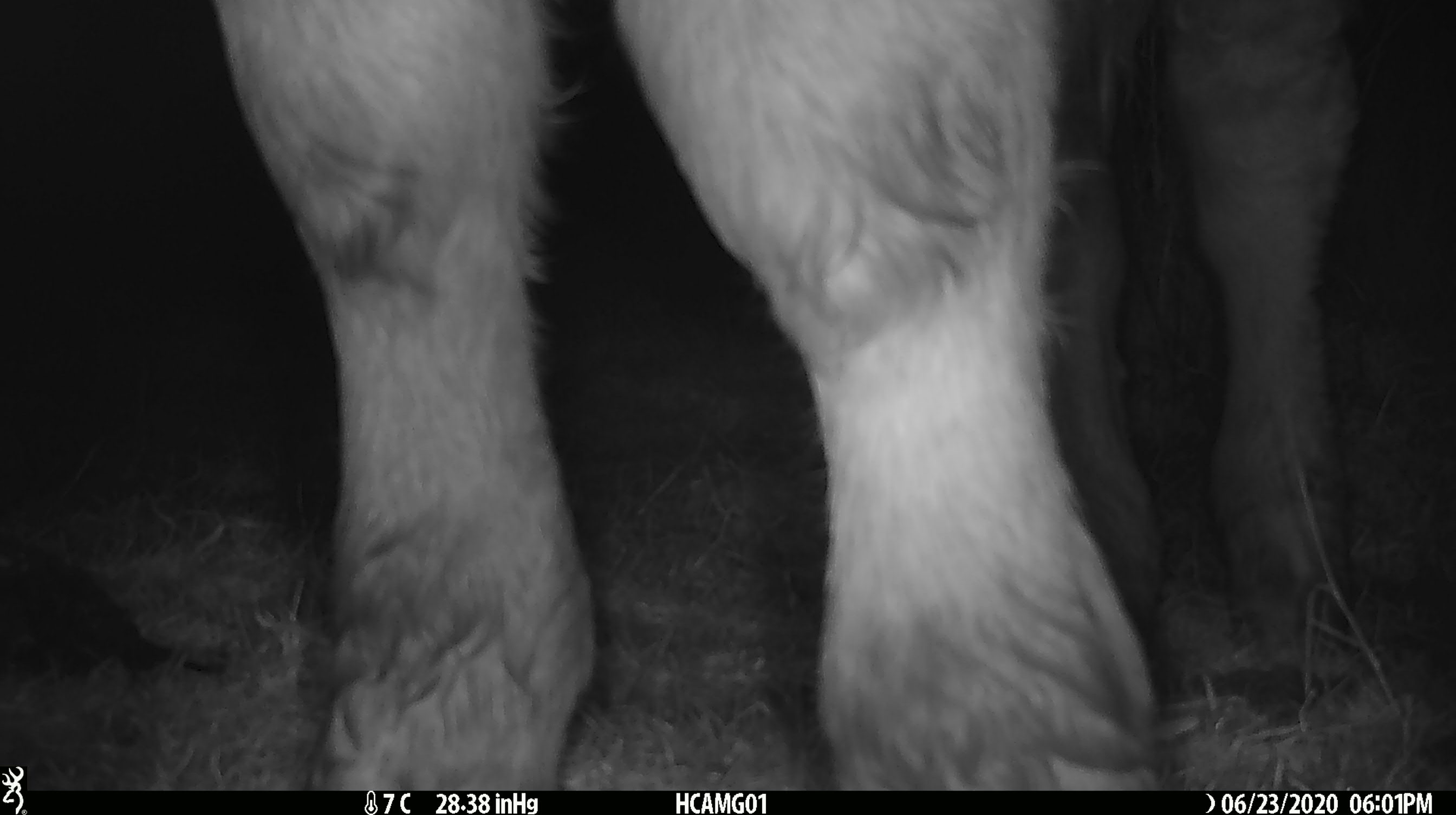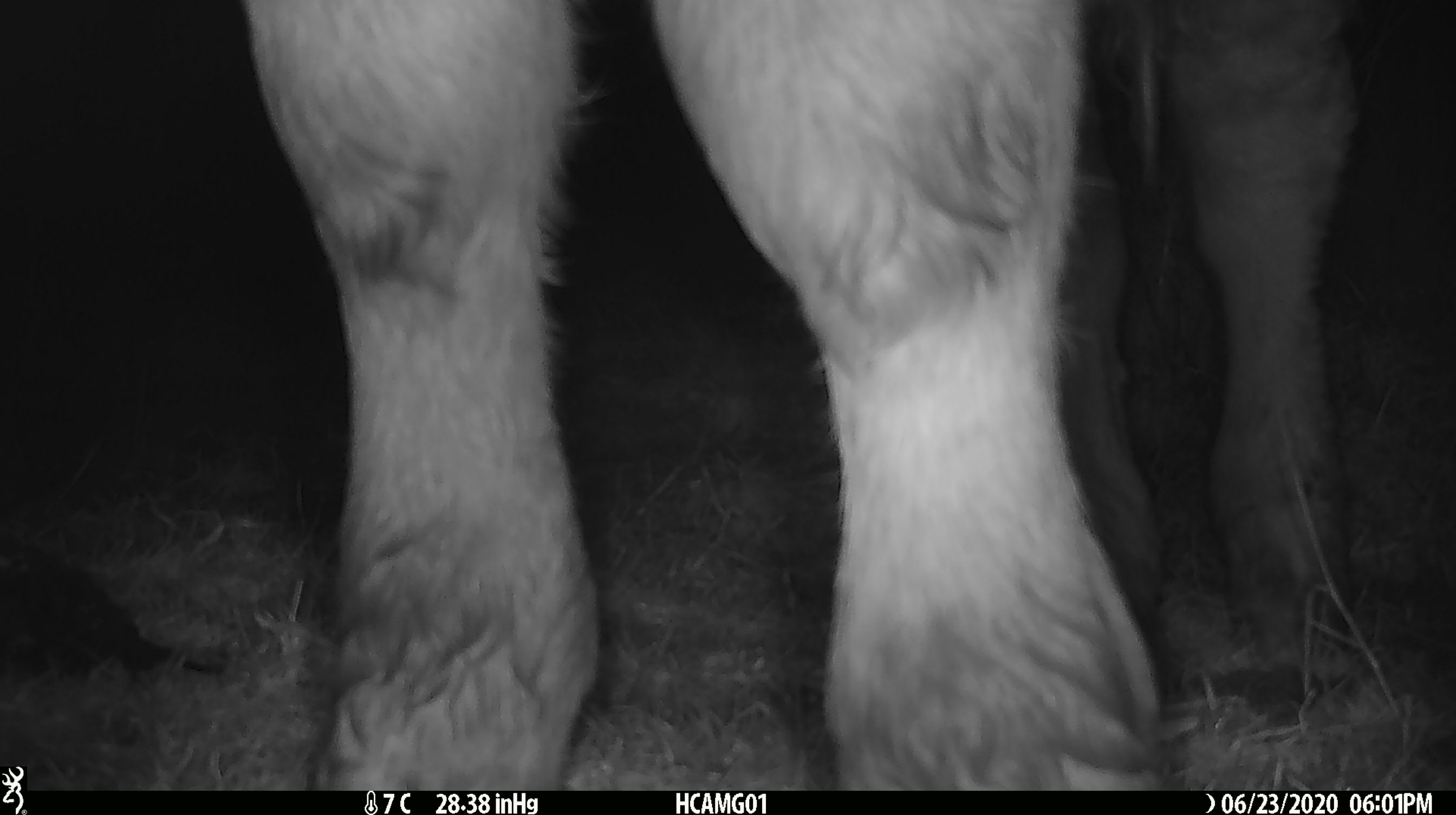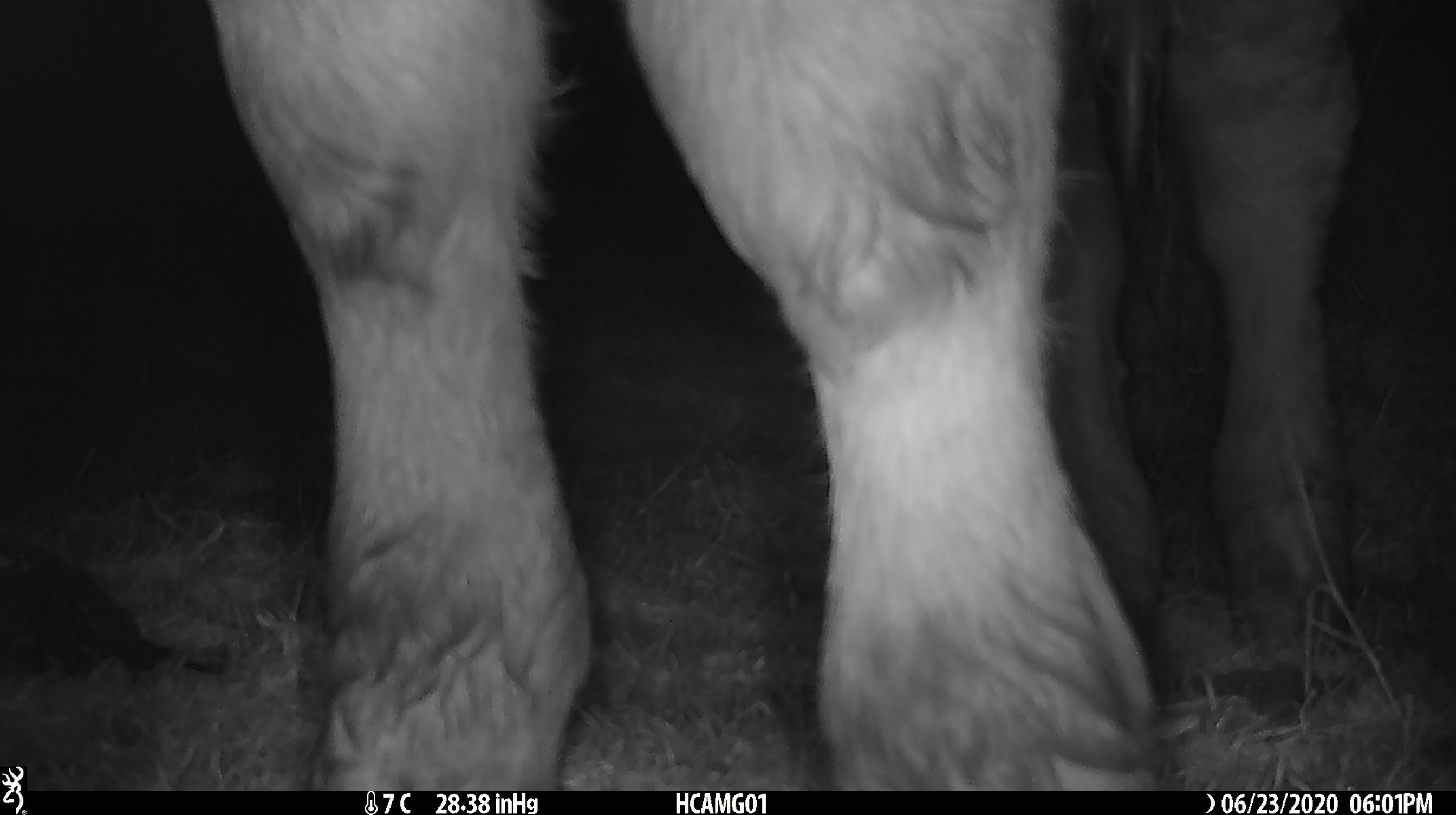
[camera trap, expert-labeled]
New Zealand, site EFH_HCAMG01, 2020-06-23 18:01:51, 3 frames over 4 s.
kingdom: Animalia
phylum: Chordata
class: Mammalia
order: Artiodactyla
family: Bovidae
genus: Bos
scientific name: Bos taurus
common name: domestic cow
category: cow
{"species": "cow (domestic cow) (Bos taurus)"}